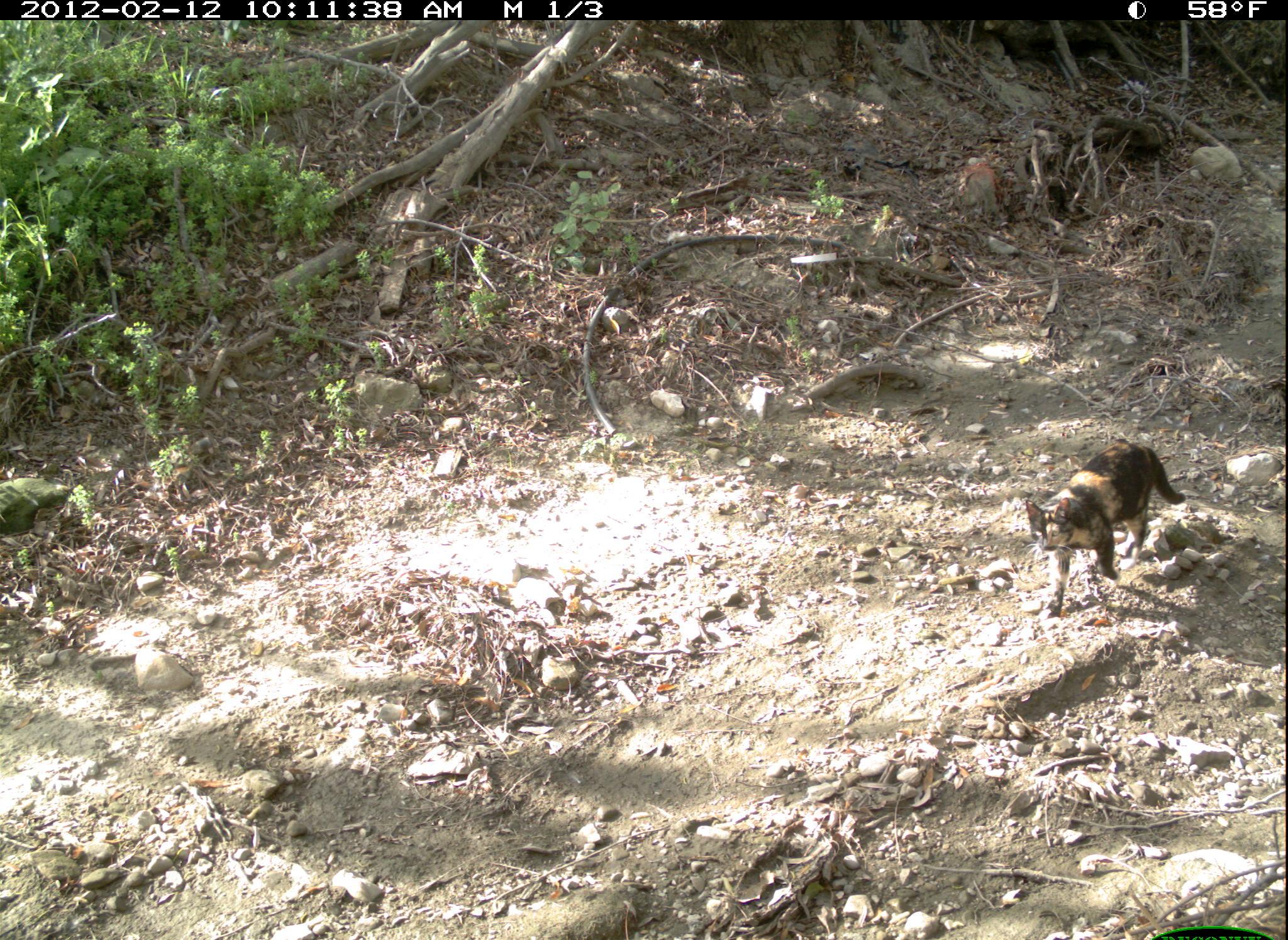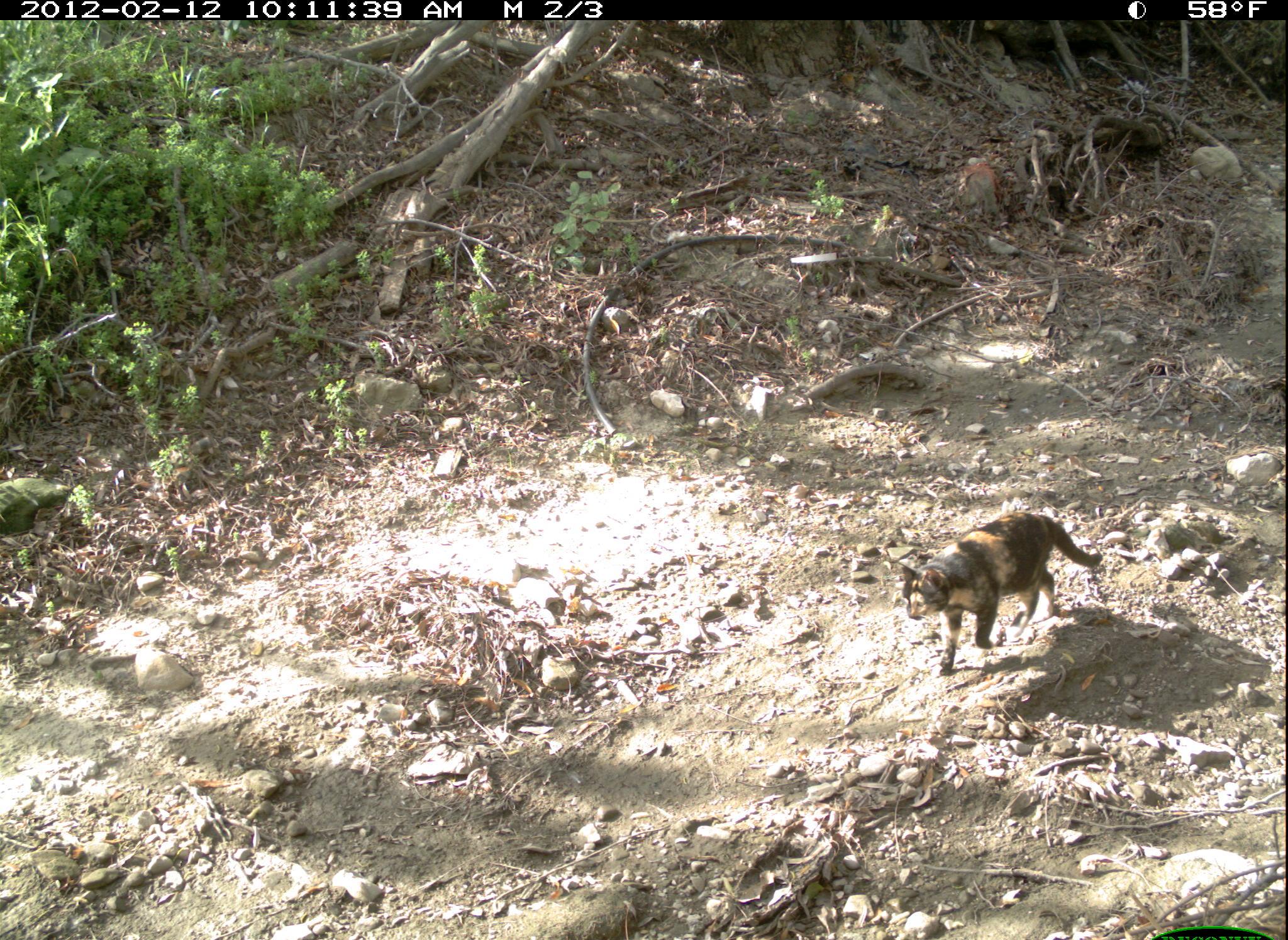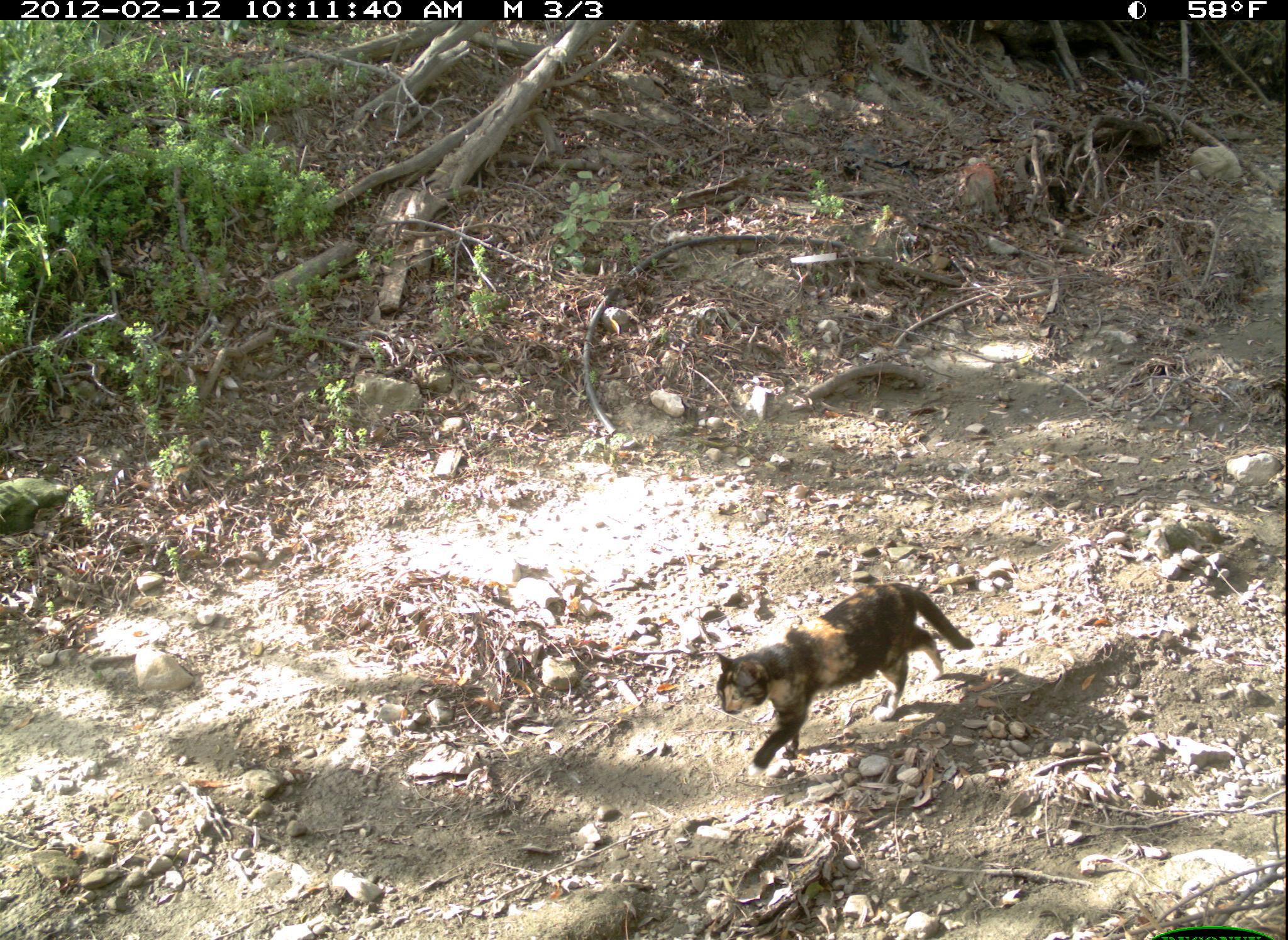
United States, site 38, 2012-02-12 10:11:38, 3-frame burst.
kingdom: Animalia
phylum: Chordata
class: Mammalia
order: Carnivora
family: Felidae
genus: Felis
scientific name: Felis catus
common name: cat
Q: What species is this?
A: Cat (Felis catus).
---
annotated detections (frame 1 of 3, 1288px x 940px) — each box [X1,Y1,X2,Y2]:
cat: [1016,435,1193,623]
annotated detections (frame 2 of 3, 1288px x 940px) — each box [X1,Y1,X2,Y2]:
cat: [894,507,1109,683]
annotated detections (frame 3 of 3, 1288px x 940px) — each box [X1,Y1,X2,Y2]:
cat: [715,580,977,776]